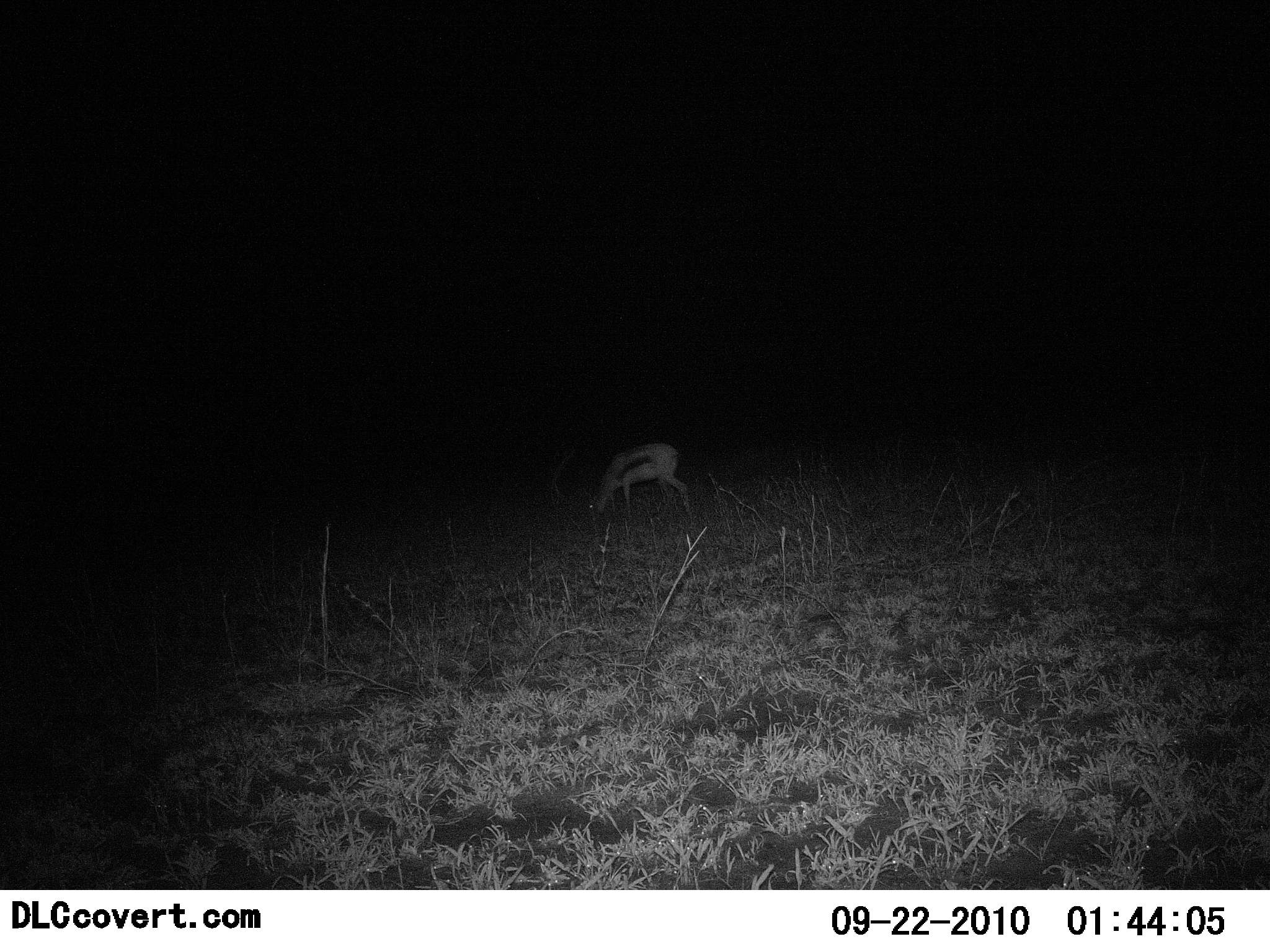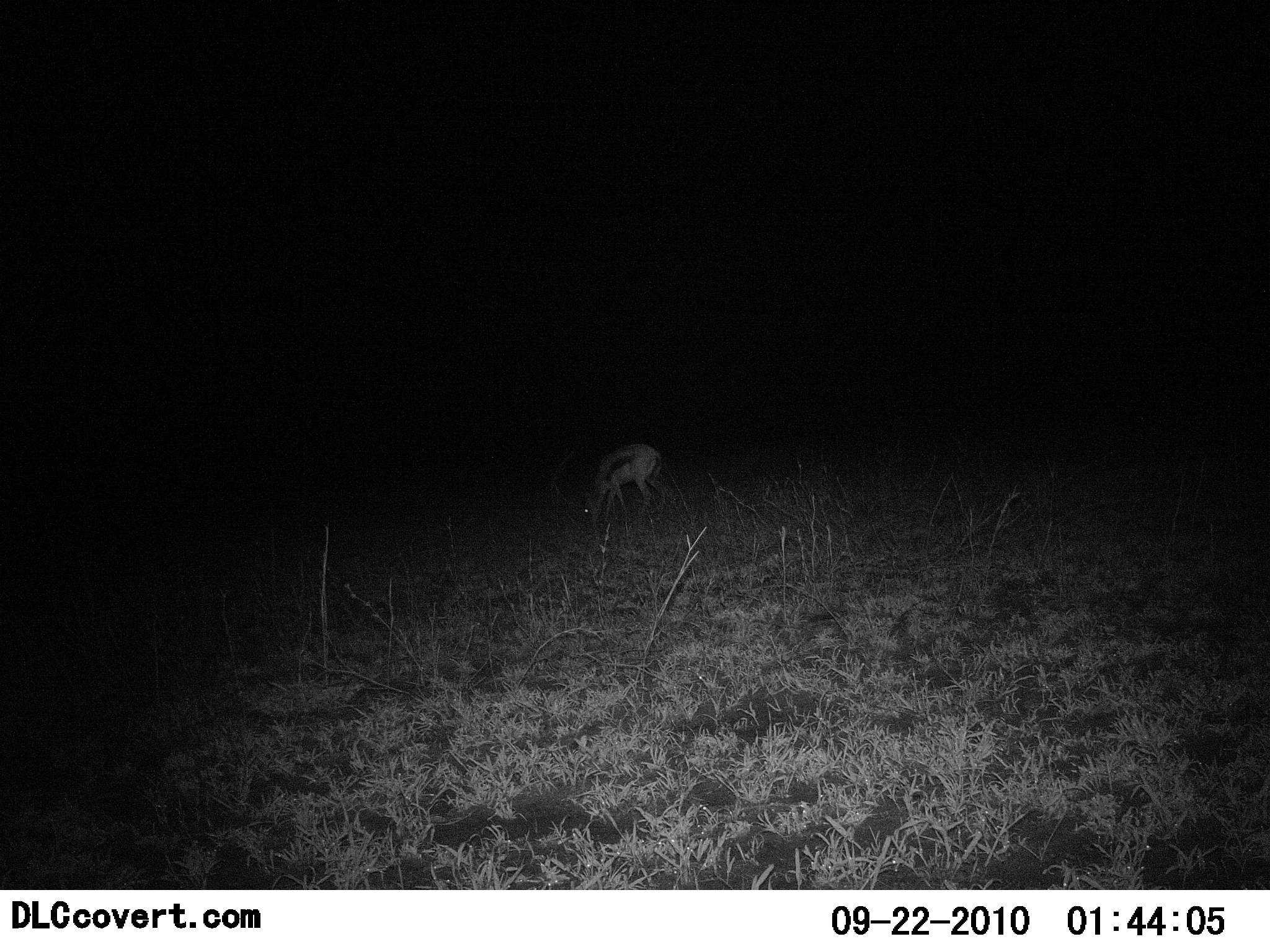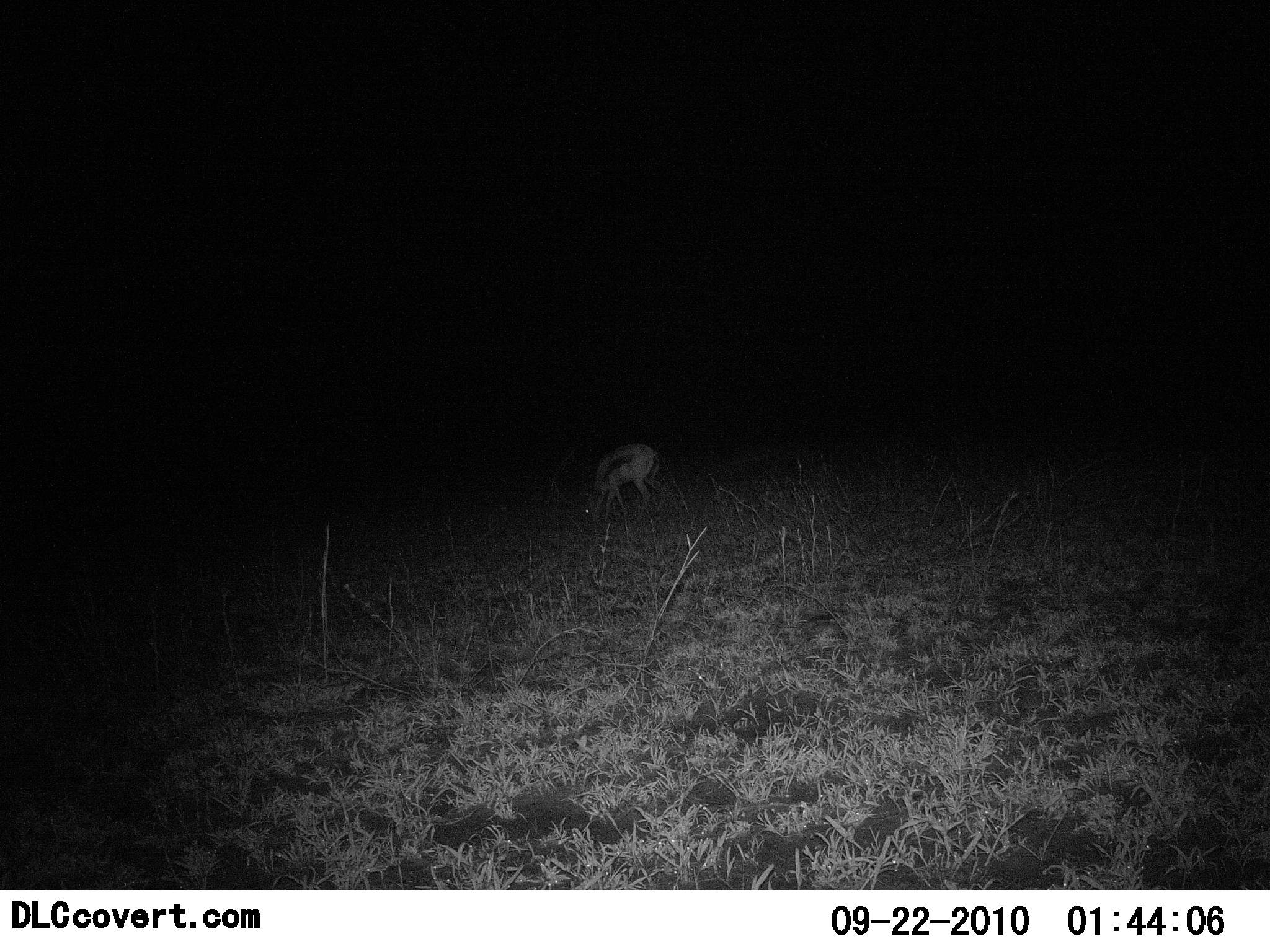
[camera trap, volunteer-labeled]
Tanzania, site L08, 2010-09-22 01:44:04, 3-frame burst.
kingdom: Animalia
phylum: Chordata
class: Mammalia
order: Artiodactyla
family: Bovidae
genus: Eudorcas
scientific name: Eudorcas thomsonii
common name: thomson's gazelle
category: gazellethomsons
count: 1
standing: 0%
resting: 0%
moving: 12%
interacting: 0%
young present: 0%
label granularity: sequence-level